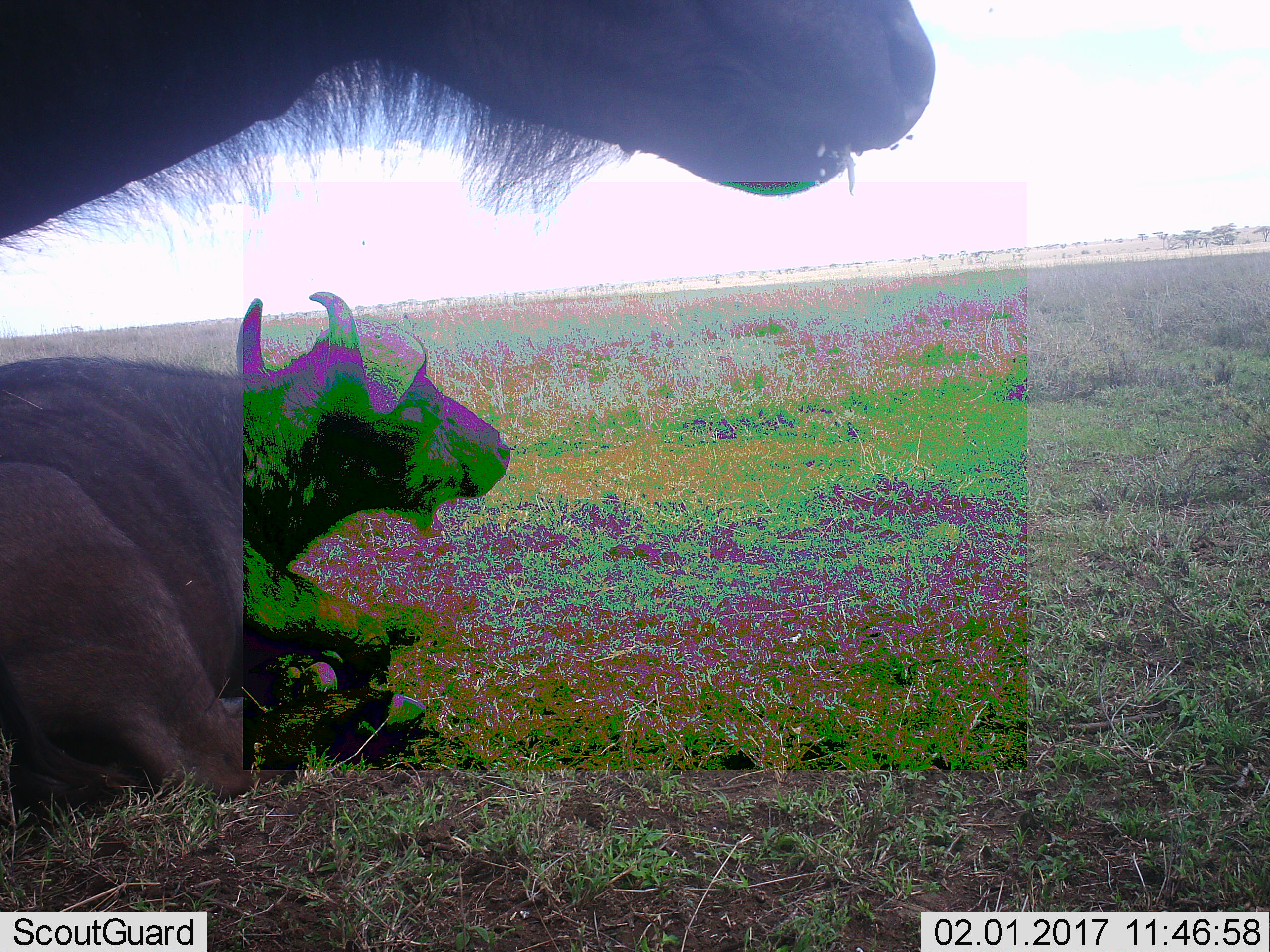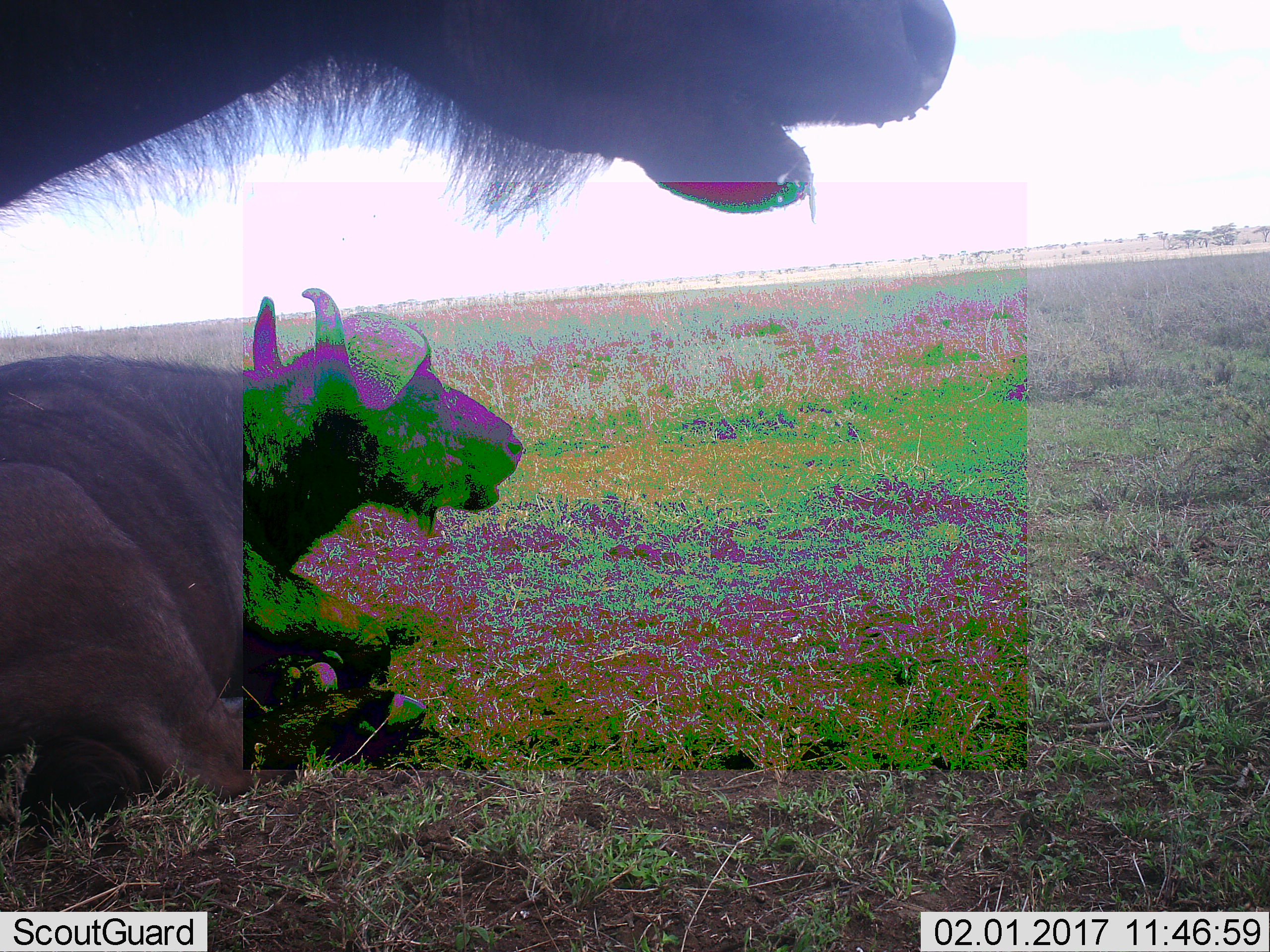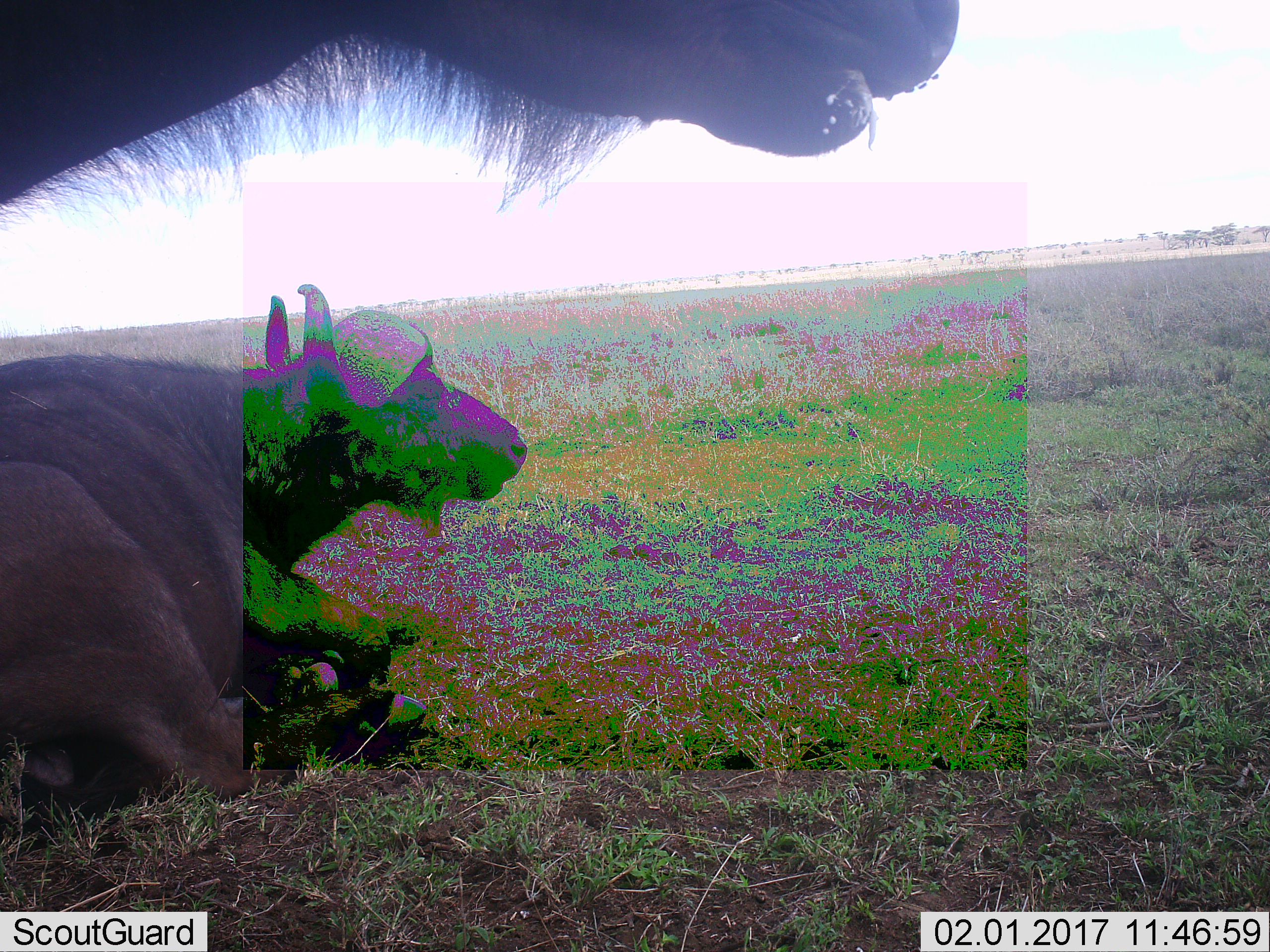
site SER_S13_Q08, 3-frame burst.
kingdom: Animalia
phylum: Chordata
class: Mammalia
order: Artiodactyla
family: Bovidae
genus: Syncerus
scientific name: Syncerus caffer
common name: african buffalo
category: buffalo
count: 2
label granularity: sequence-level